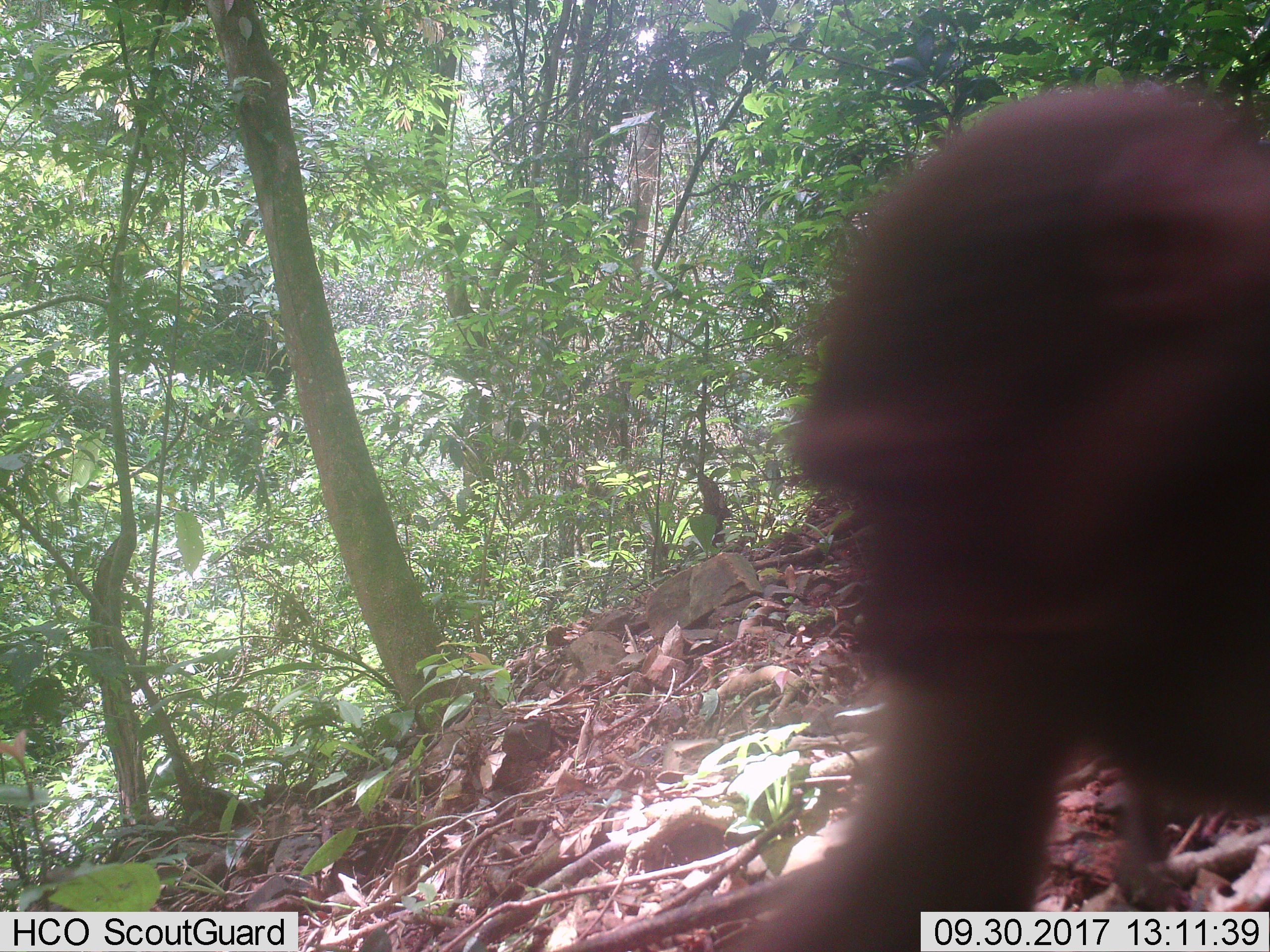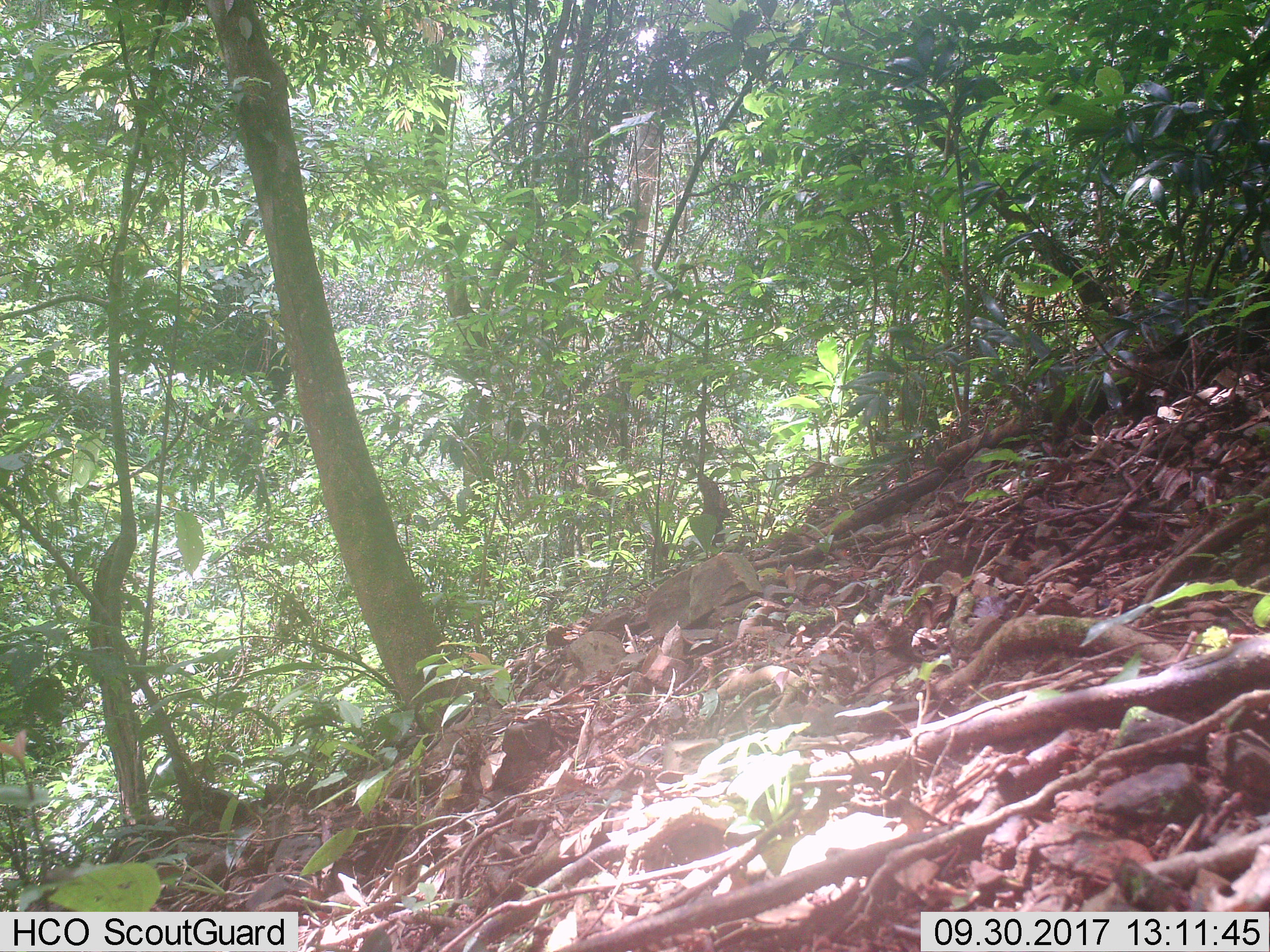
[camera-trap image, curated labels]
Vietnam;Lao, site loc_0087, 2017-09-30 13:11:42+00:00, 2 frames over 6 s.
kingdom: Animalia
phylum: Chordata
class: Mammalia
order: Primates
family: Cercopithecidae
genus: Macaca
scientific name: Macaca arctoides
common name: stump-tailed macaque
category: stump tailed macaque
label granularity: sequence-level